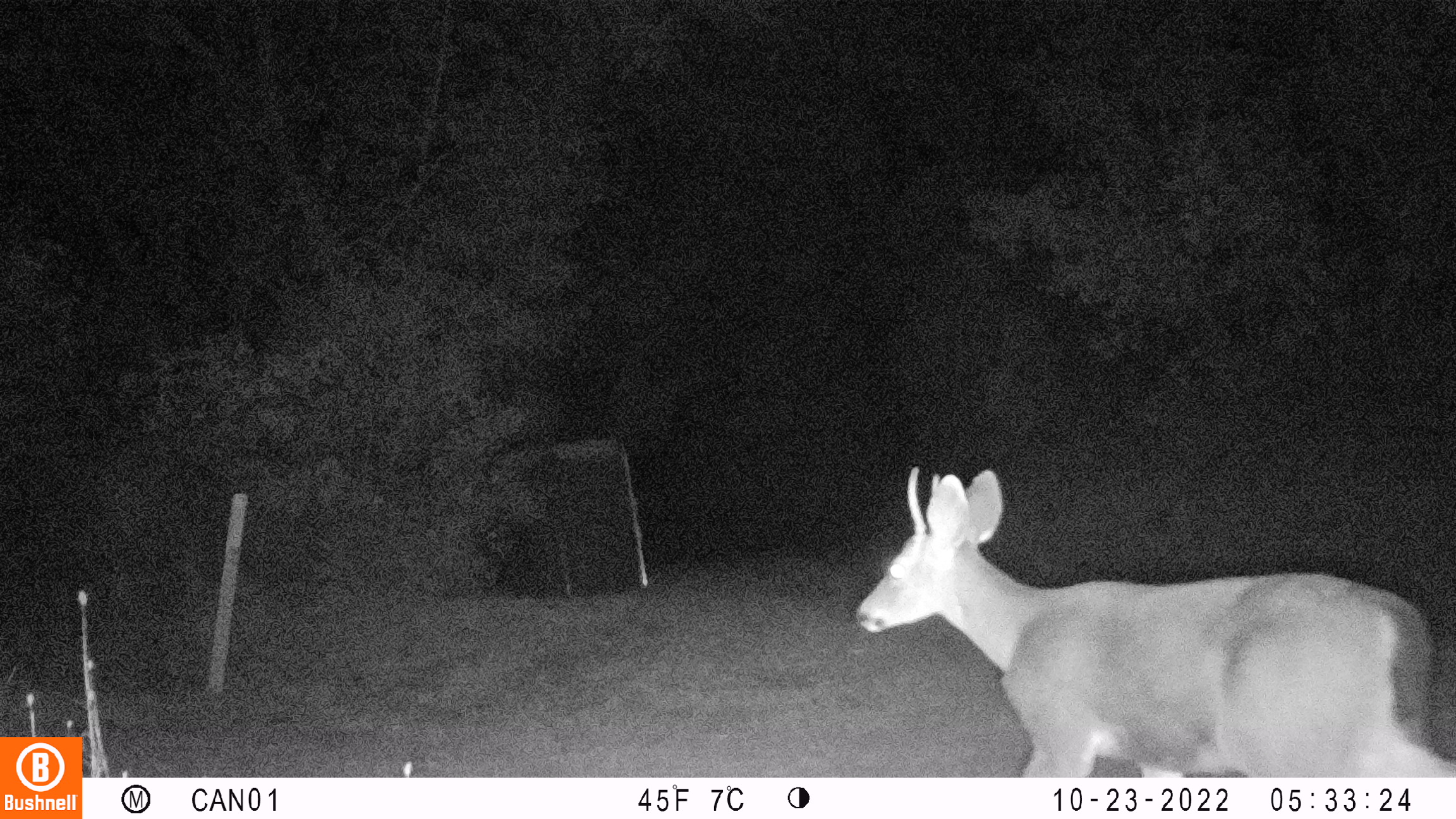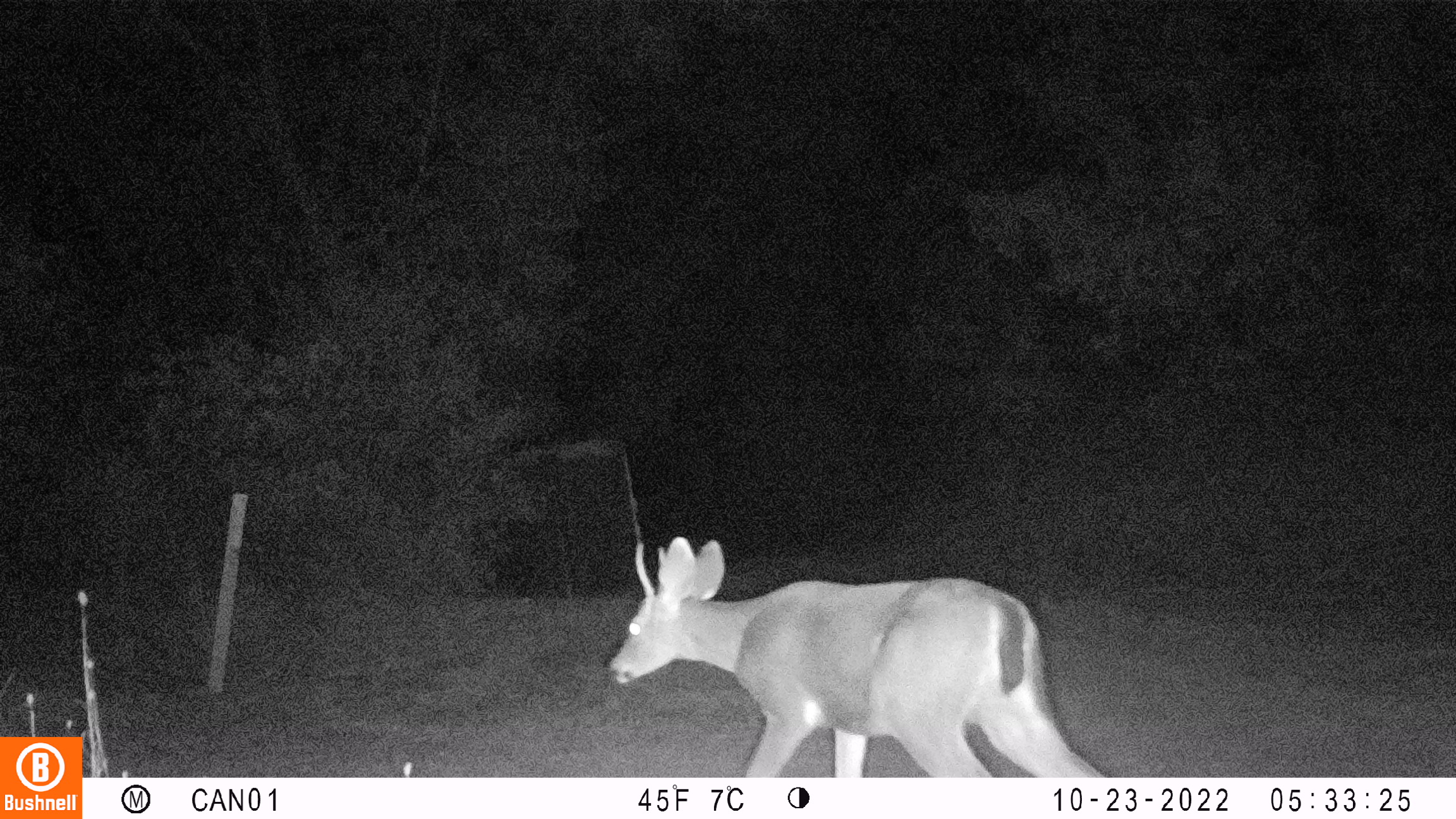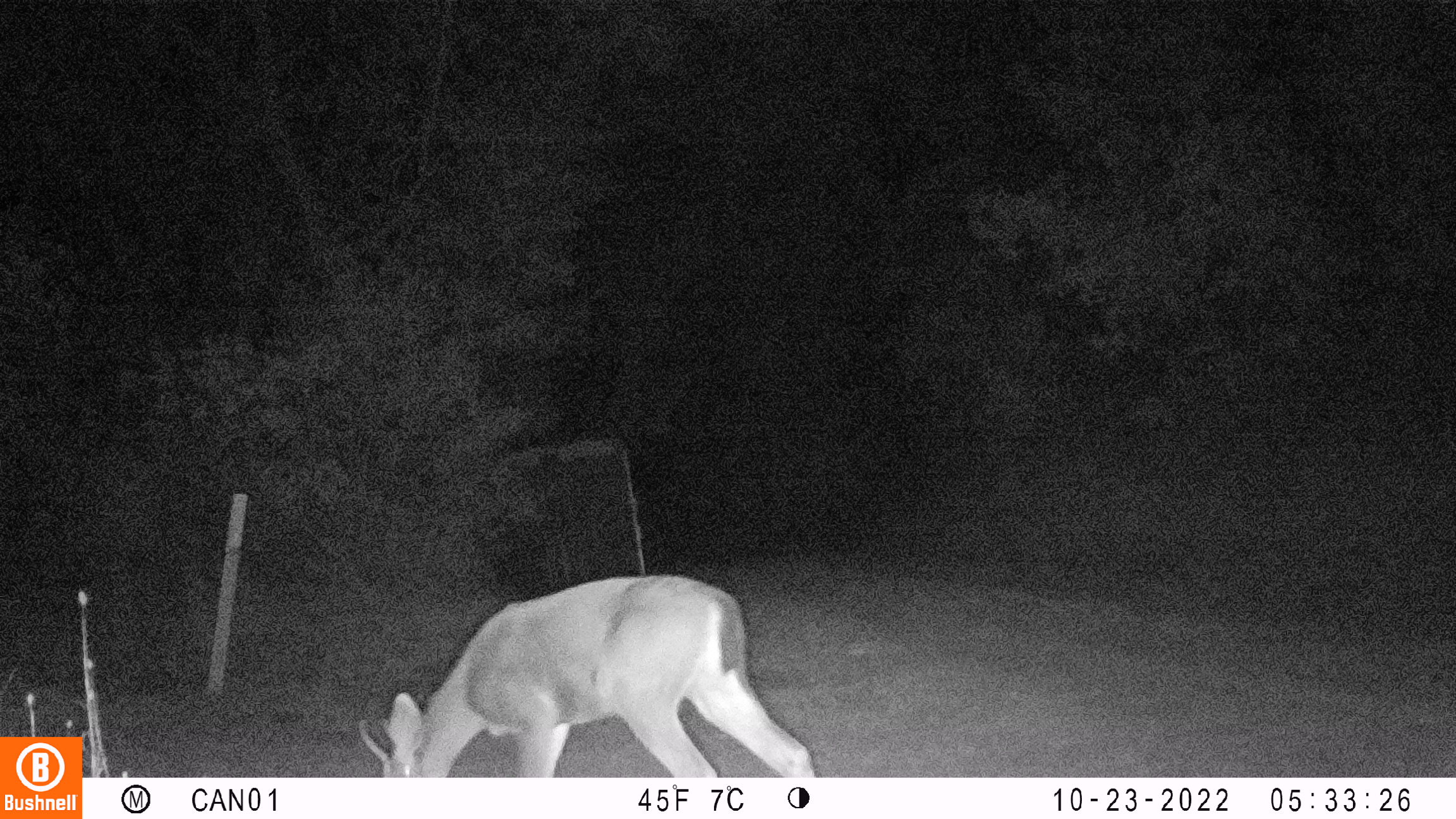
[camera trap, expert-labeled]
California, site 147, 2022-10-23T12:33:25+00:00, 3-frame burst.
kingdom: Animalia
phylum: Chordata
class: Mammalia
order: Artiodactyla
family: Cervidae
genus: Odocoileus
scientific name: Odocoileus hemionus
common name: mule deer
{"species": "mule deer (Odocoileus hemionus)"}